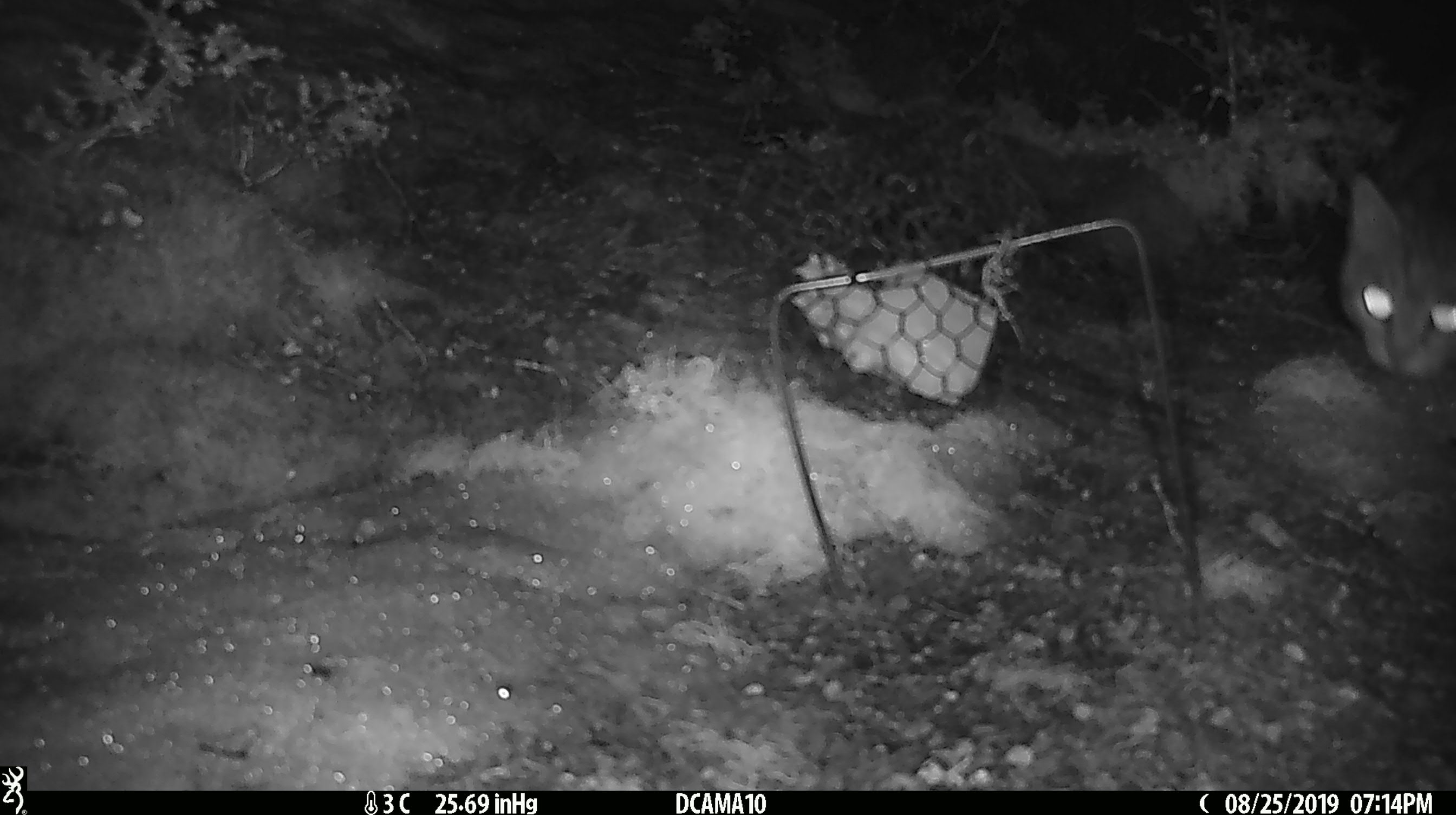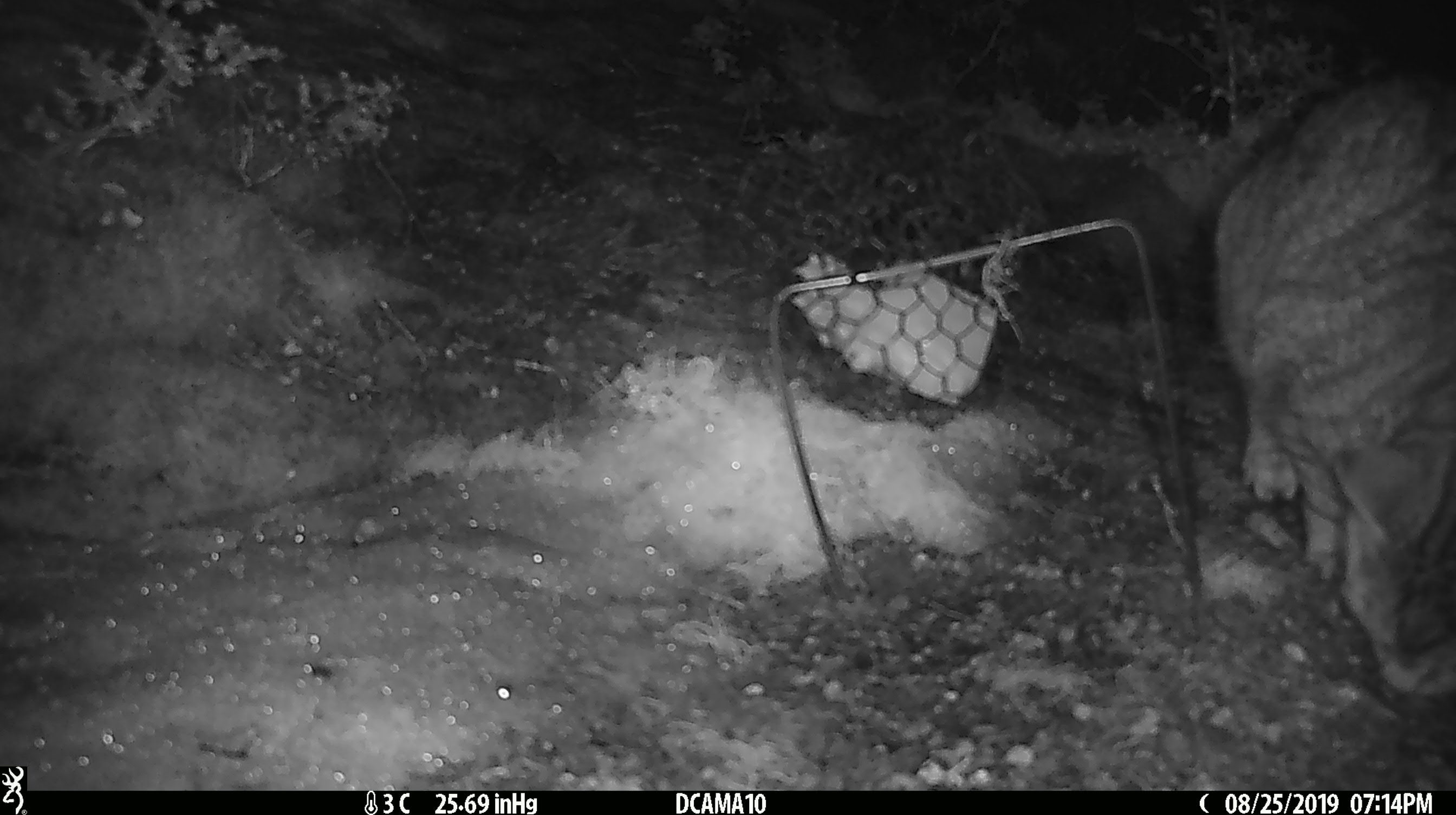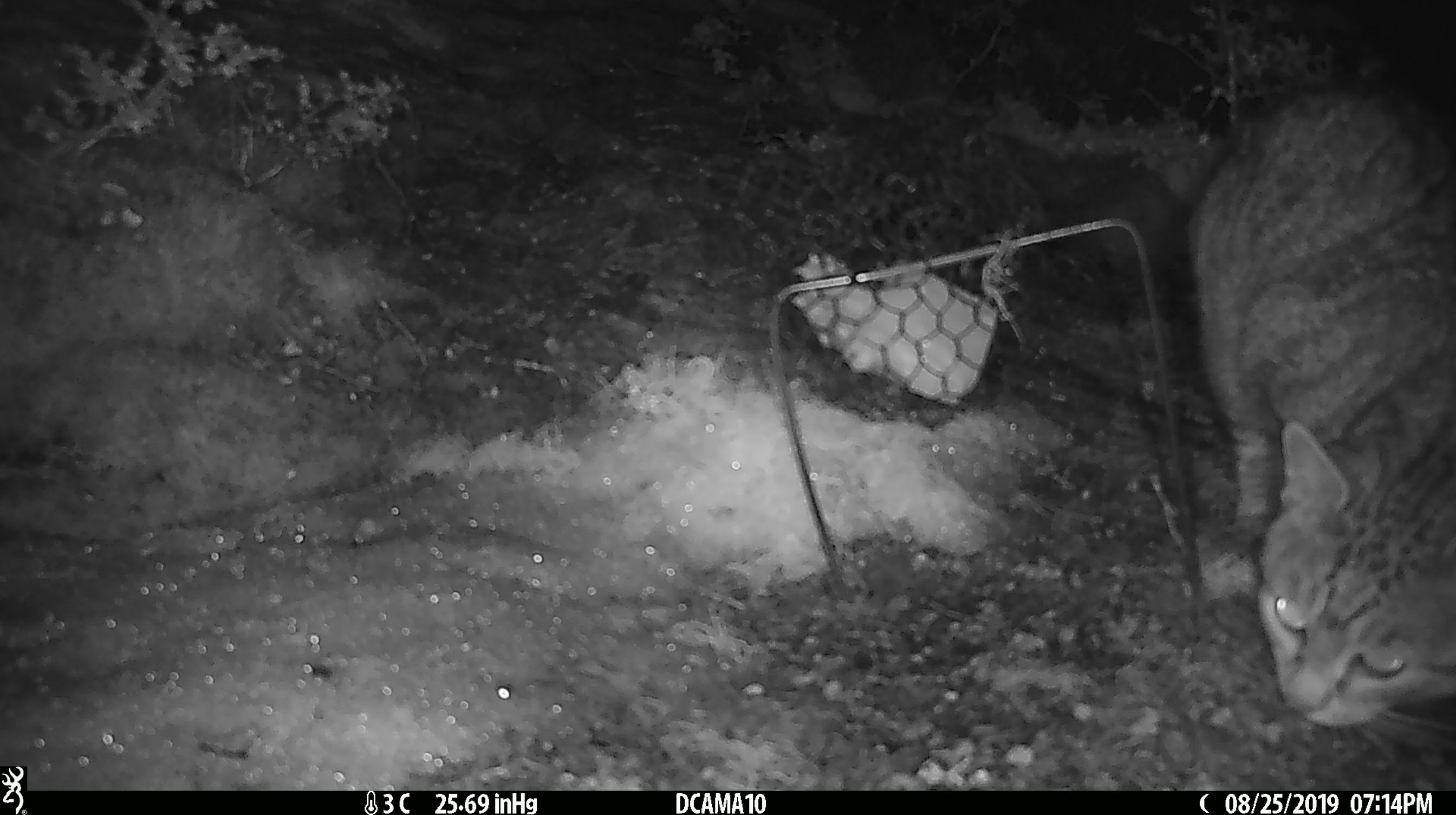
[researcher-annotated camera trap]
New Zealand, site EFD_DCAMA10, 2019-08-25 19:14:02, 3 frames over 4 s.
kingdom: Animalia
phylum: Chordata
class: Mammalia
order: Carnivora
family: Felidae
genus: Felis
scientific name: Felis catus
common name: domestic cat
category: cat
Cat (domestic cat) (Felis catus).